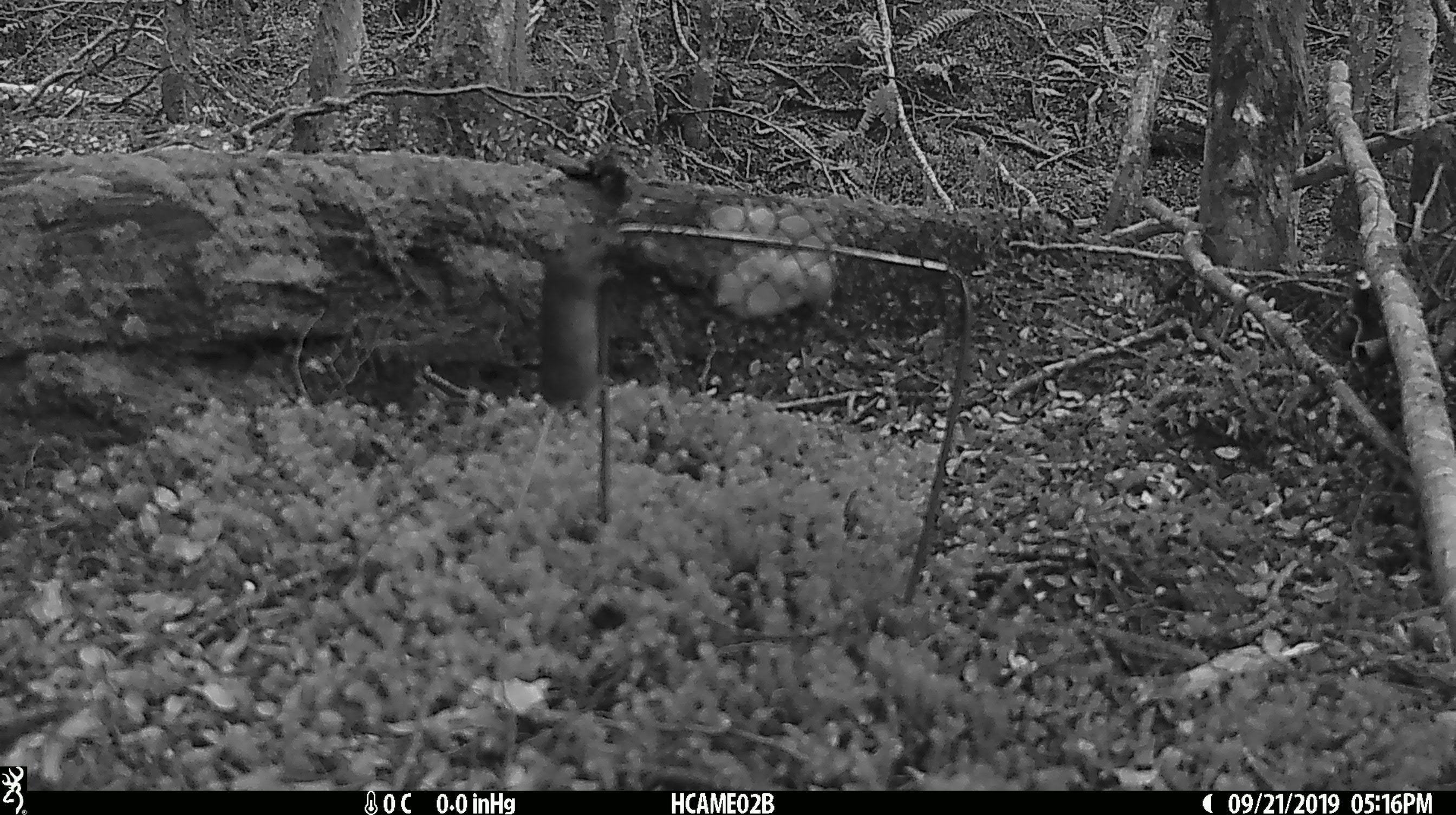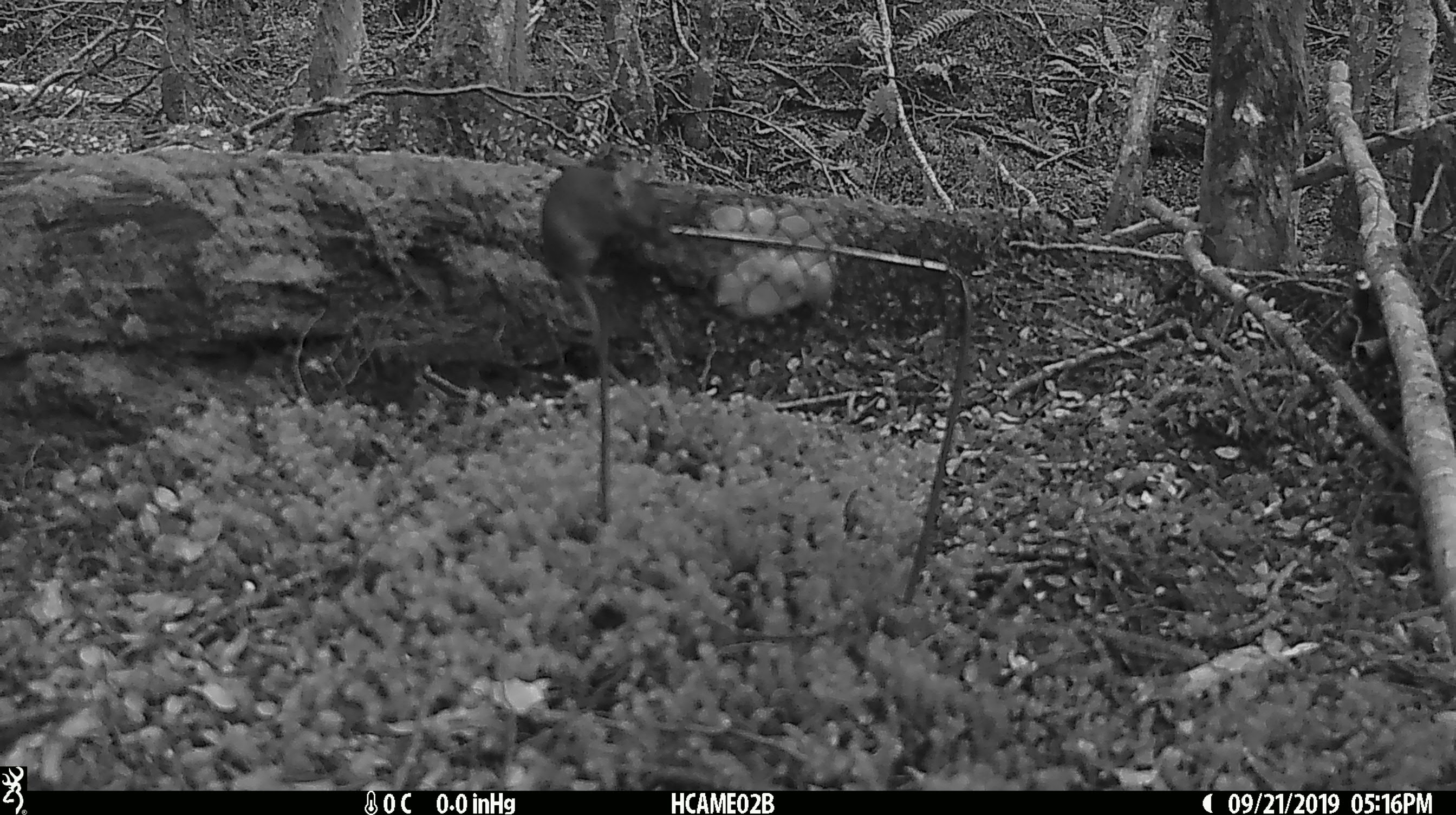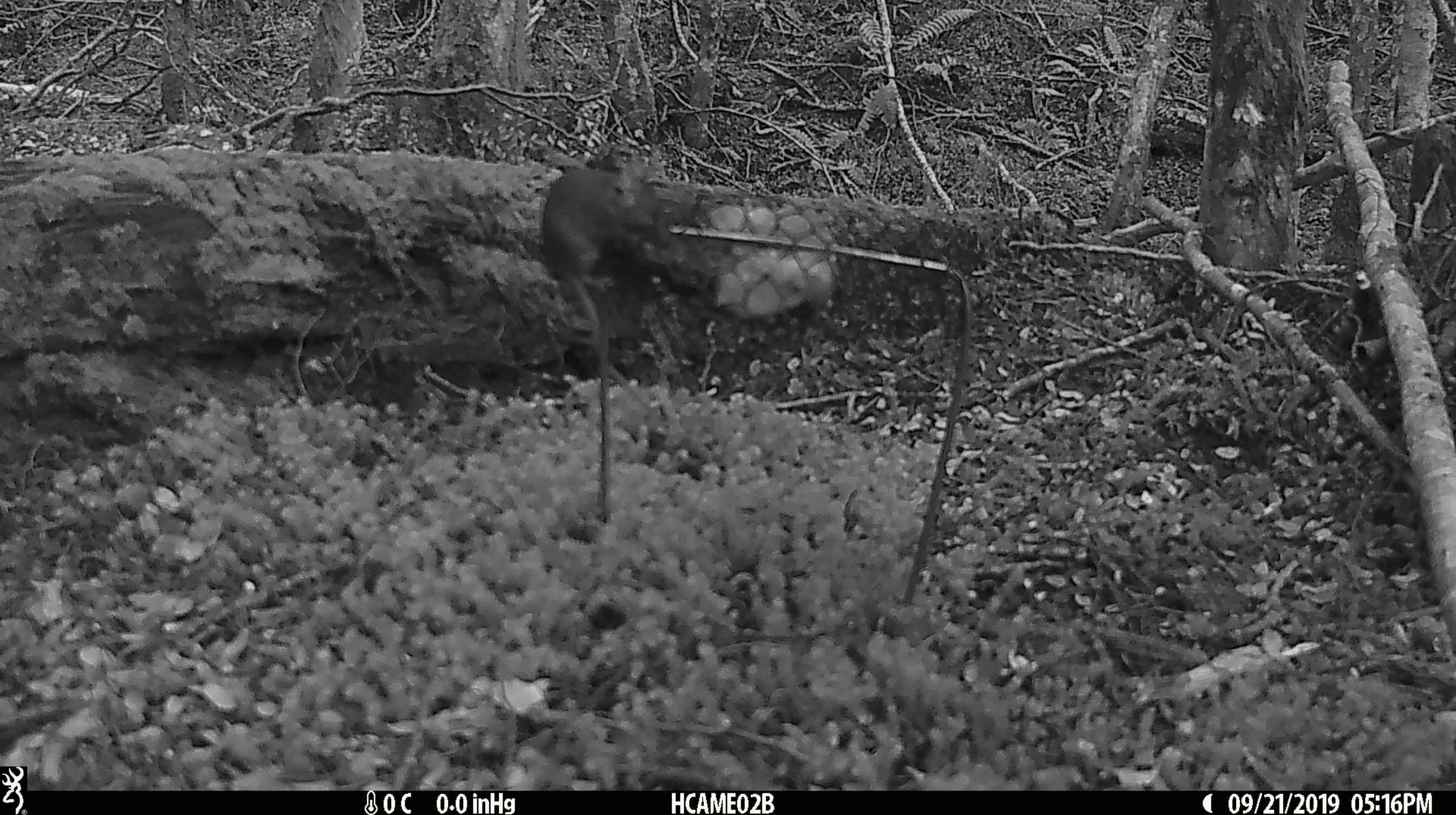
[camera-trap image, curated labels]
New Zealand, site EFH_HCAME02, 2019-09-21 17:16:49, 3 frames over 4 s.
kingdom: Animalia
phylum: Chordata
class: Mammalia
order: Rodentia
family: Muridae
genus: Mus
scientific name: Mus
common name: mouse